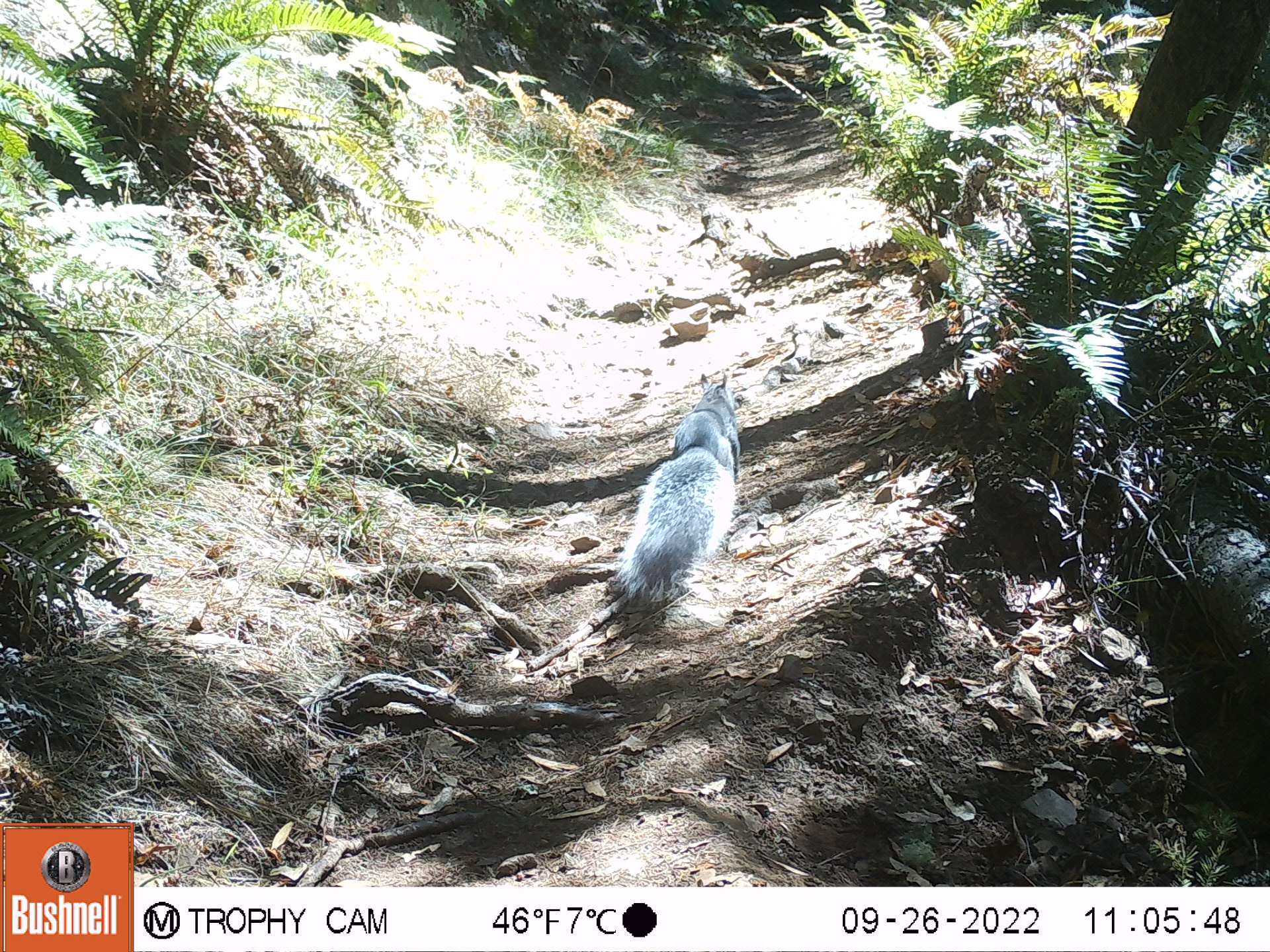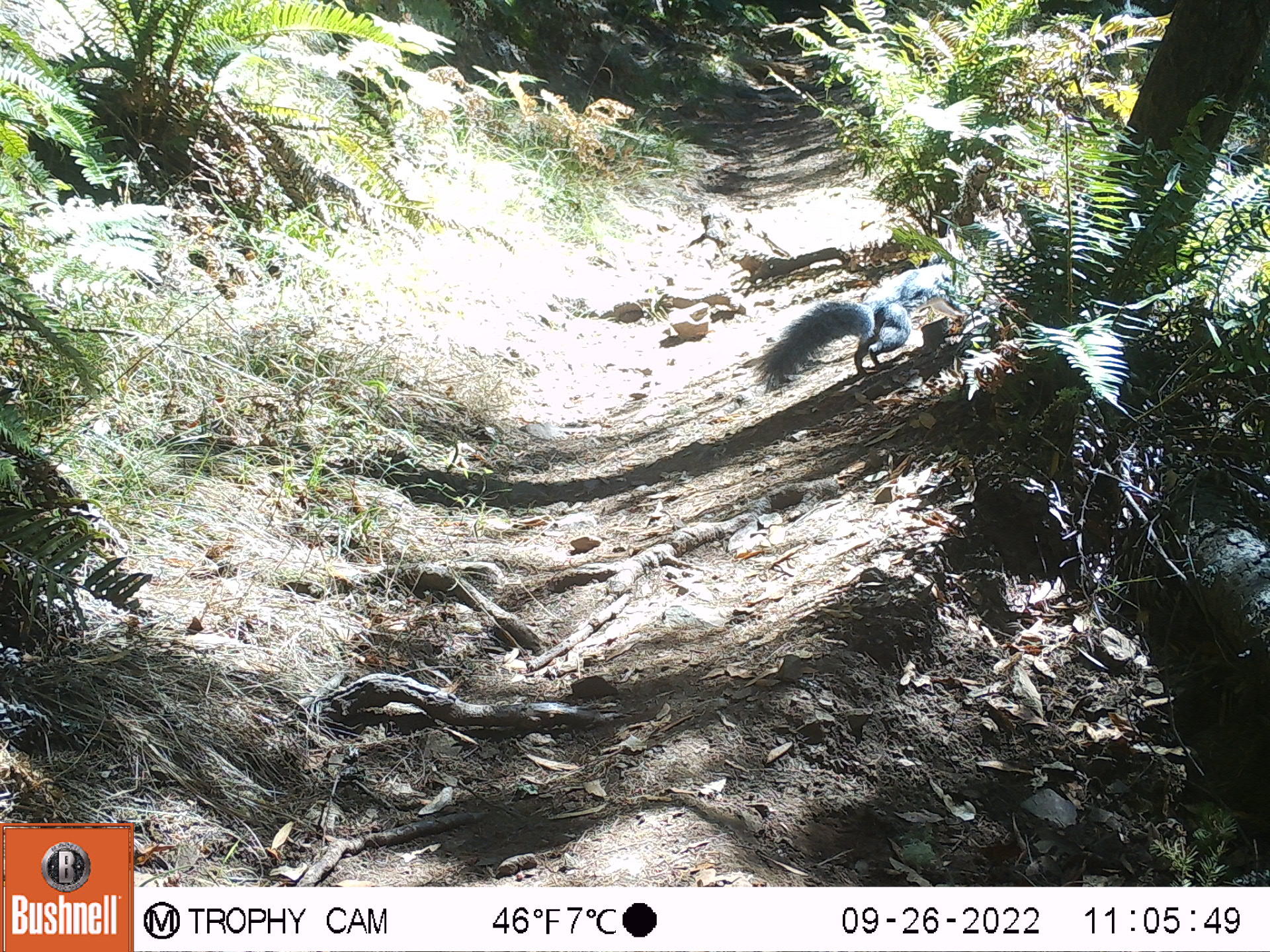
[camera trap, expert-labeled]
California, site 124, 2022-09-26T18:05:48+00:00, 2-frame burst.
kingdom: Animalia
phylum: Chordata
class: Mammalia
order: Rodentia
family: Sciuridae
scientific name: Sciuridae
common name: squirrel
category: unknown squirrel